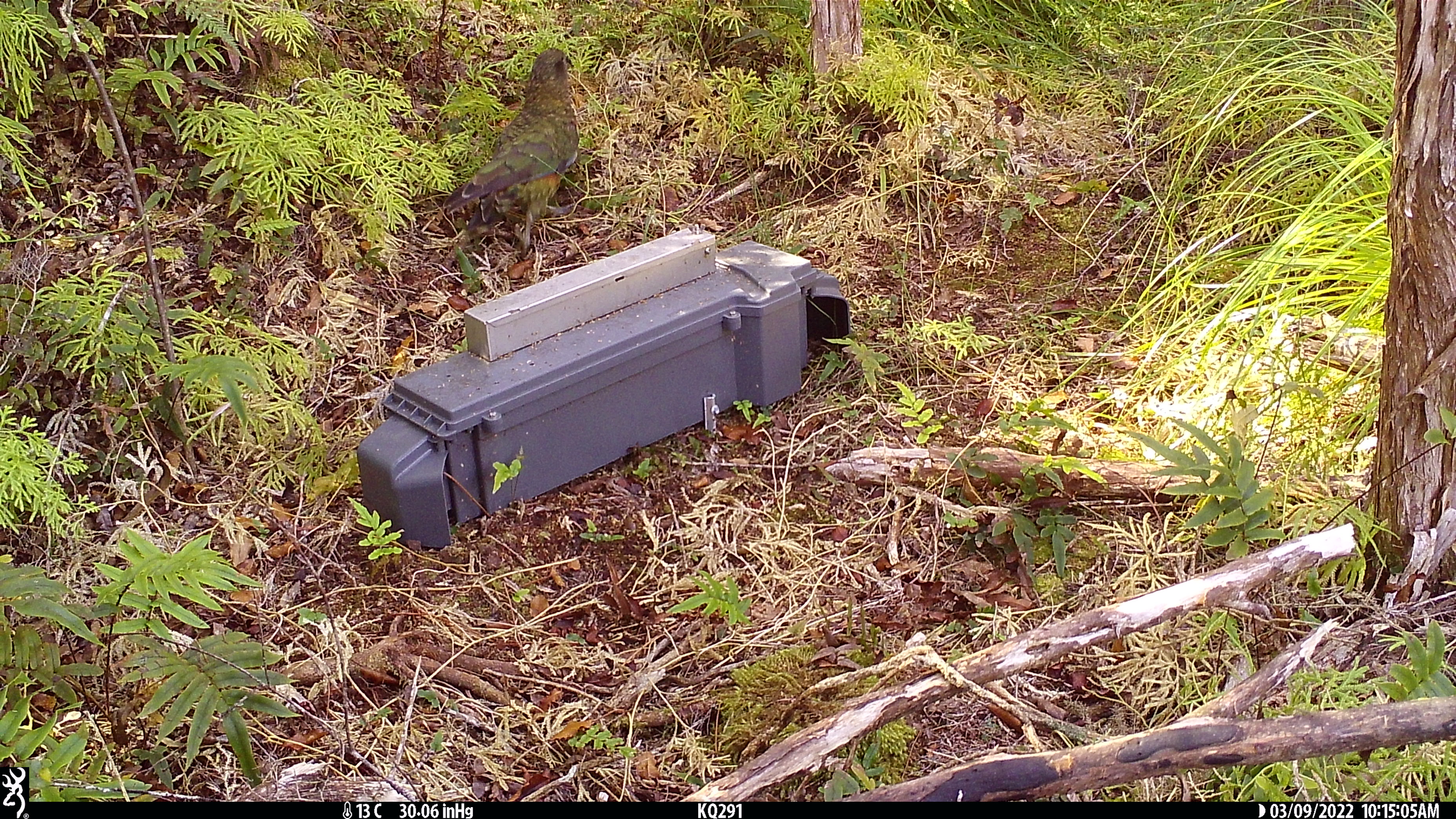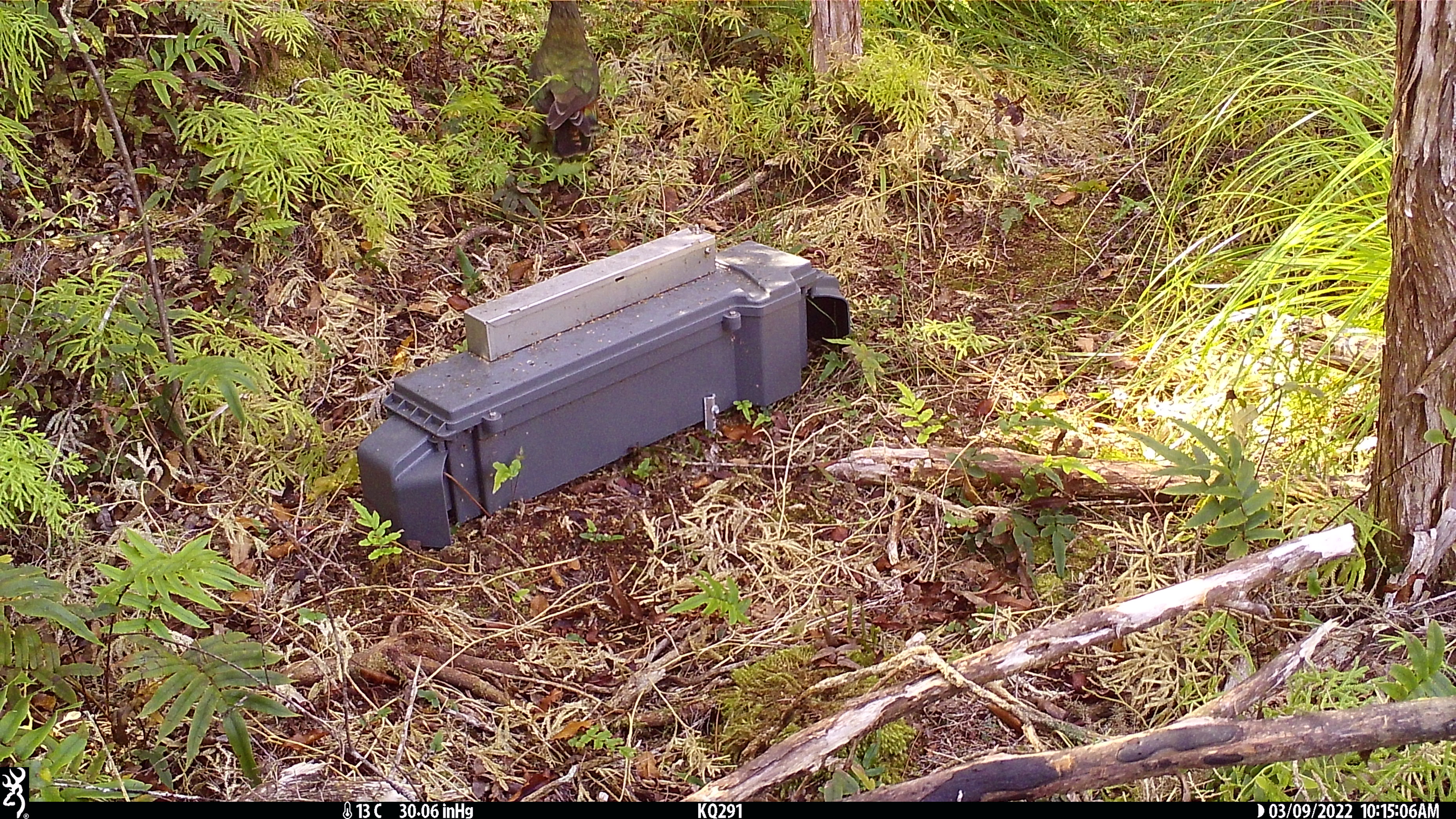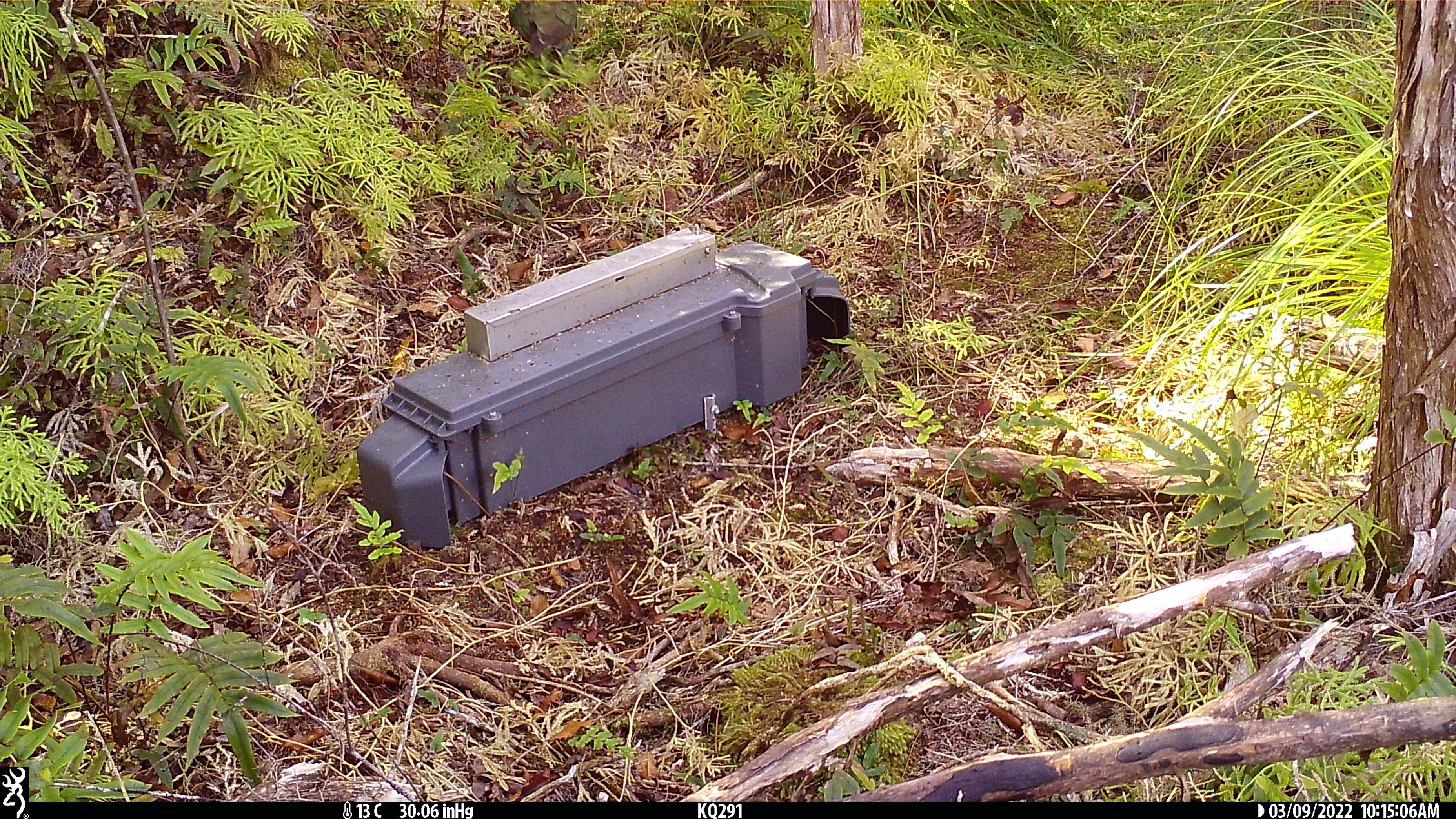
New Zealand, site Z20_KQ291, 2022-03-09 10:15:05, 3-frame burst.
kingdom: Animalia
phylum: Chordata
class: Aves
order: Psittaciformes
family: Strigopidae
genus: Nestor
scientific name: Nestor notabilis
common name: kea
Kea (Nestor notabilis).